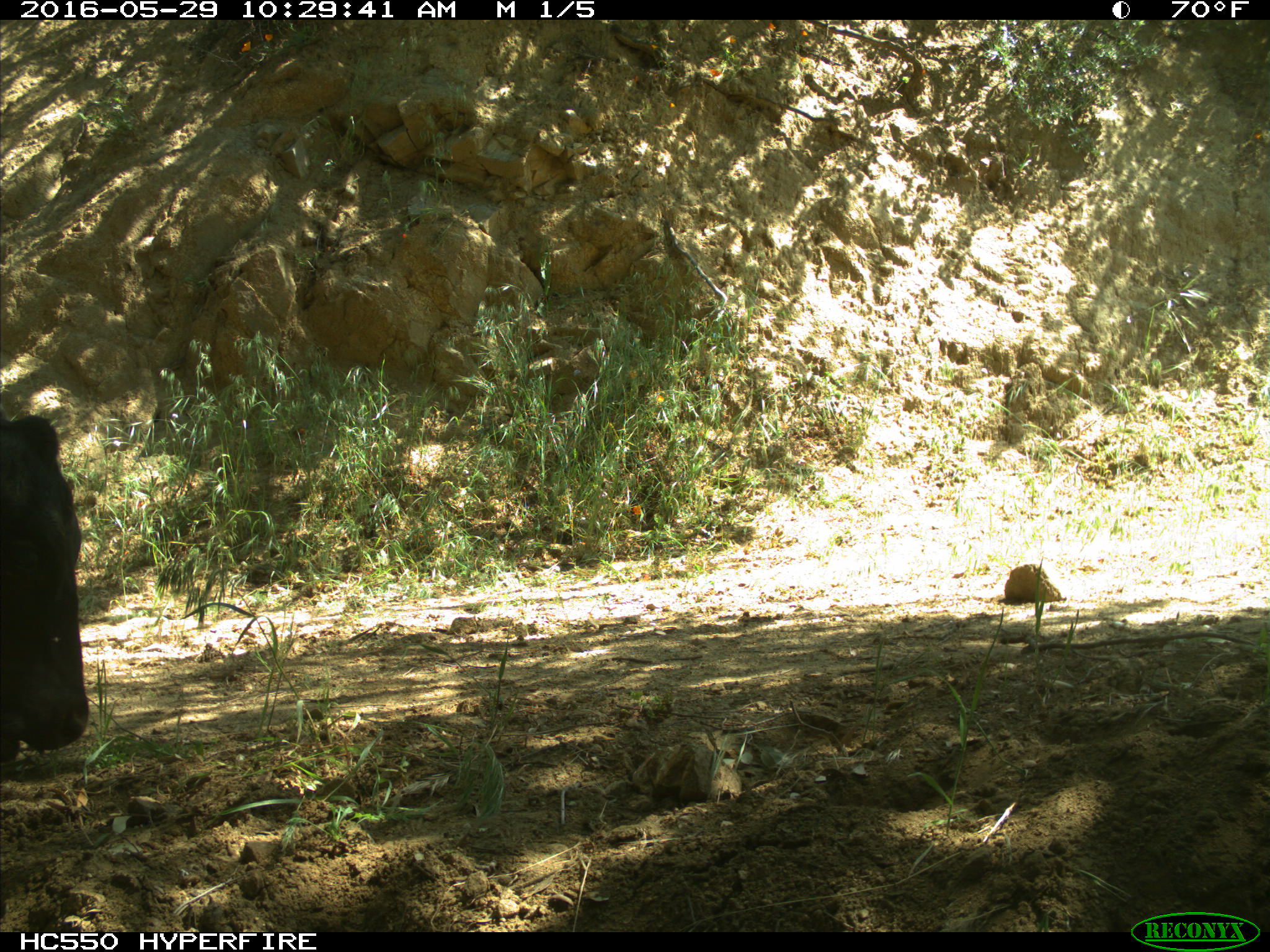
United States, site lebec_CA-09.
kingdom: Animalia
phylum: Chordata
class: Mammalia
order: Artiodactyla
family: Bovidae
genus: Bos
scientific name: Bos taurus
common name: domestic cow